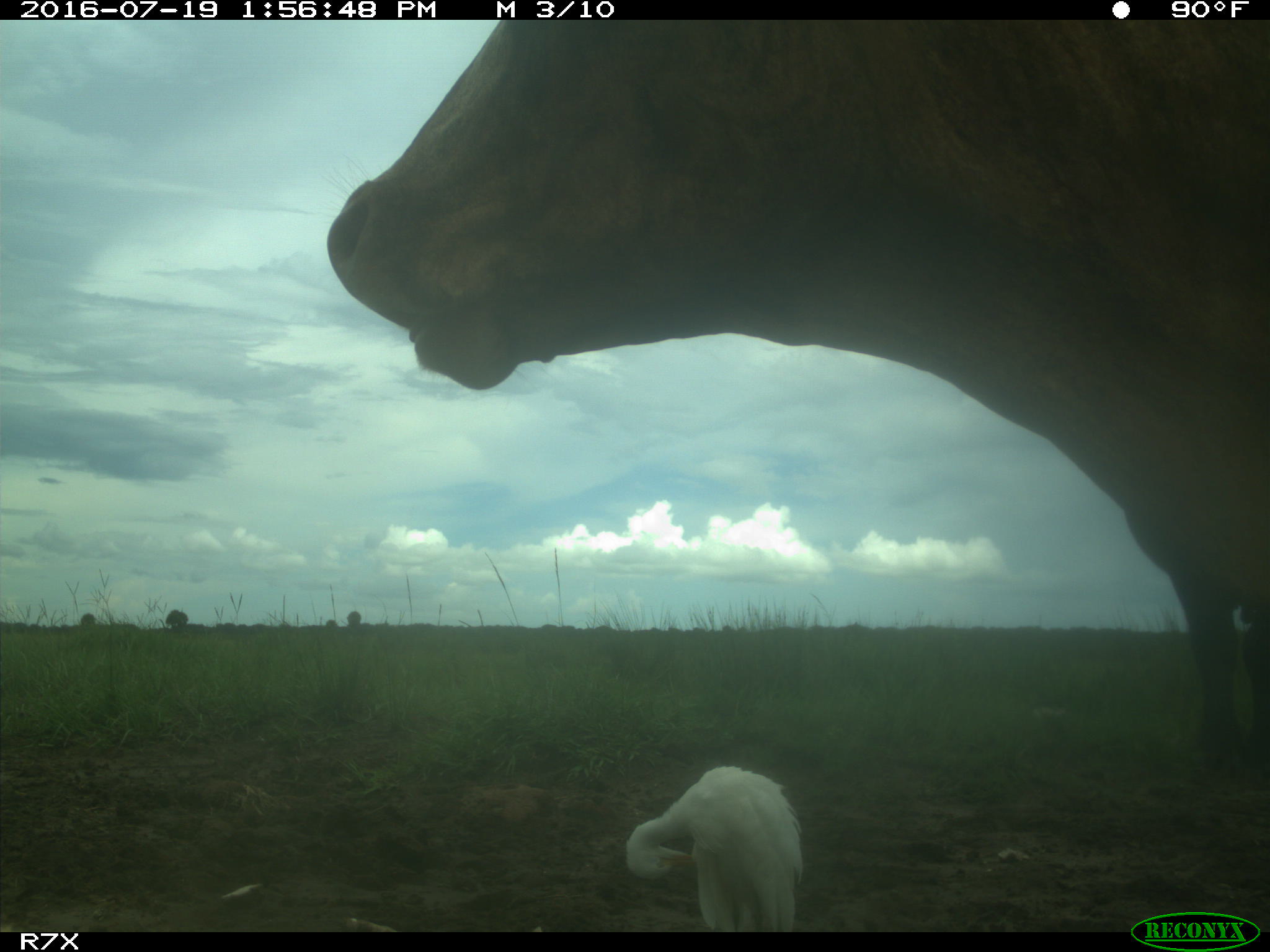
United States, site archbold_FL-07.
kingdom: Animalia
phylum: Chordata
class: Mammalia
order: Artiodactyla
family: Bovidae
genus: Bos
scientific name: Bos taurus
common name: domestic cow